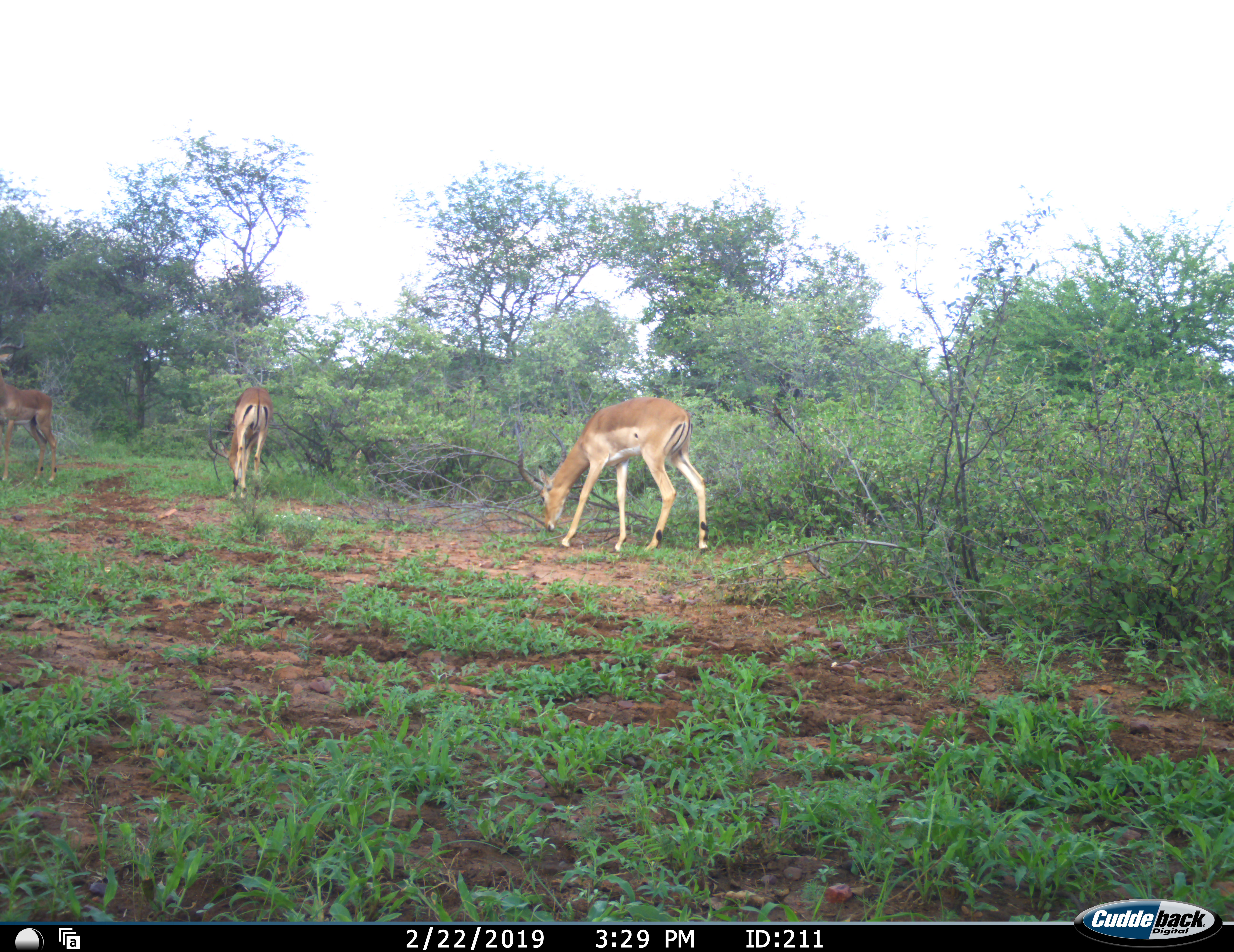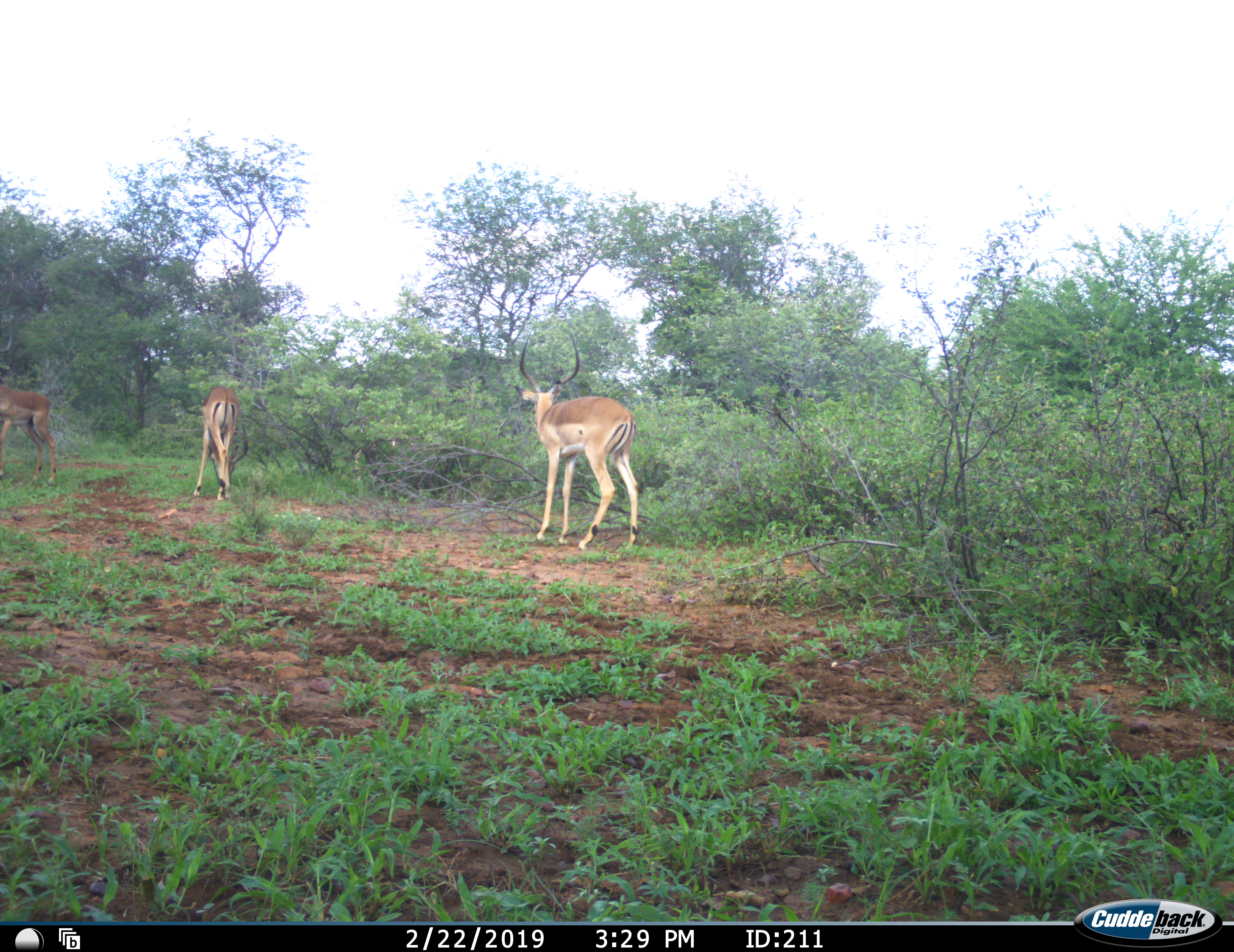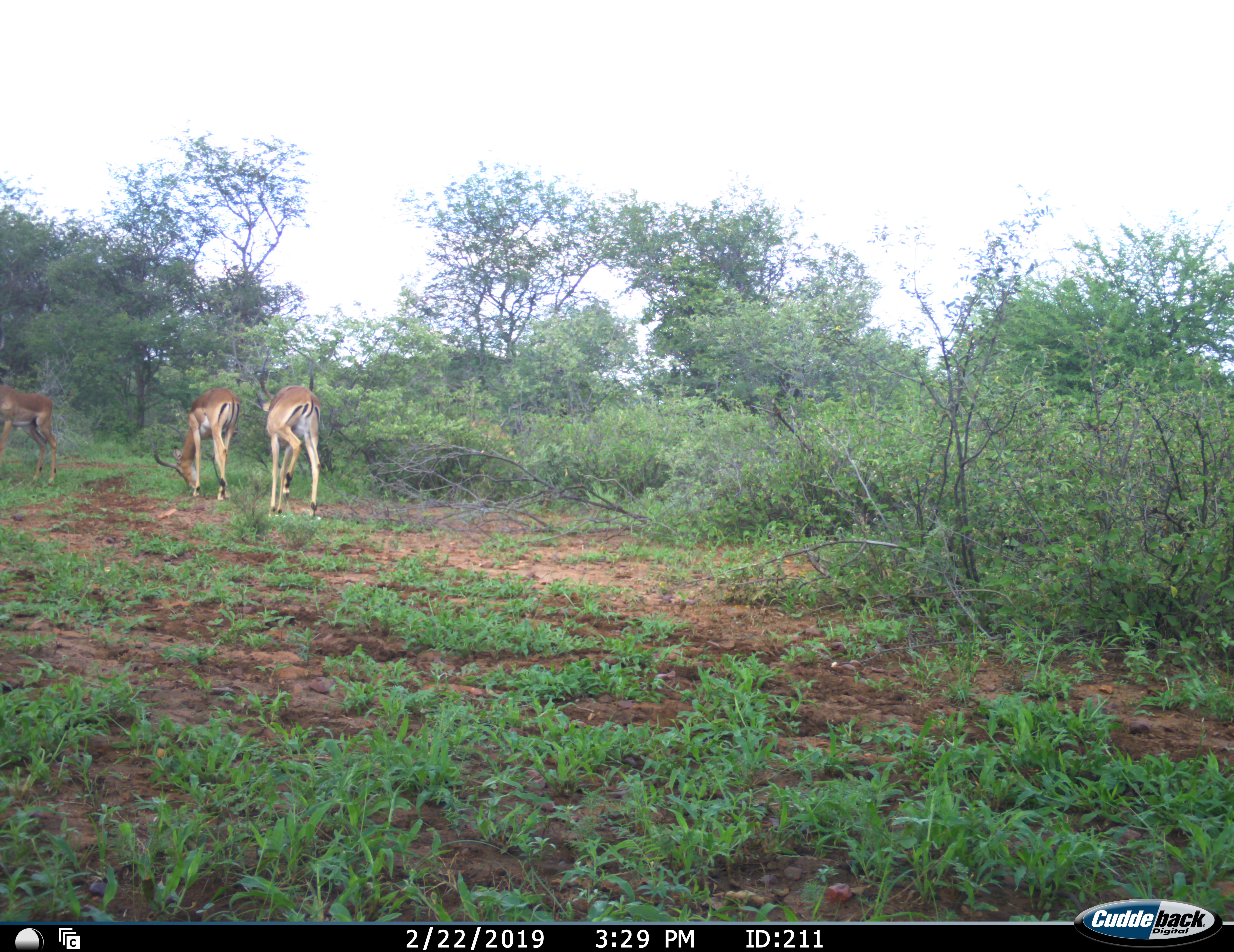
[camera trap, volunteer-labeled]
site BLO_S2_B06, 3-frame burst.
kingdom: Animalia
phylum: Chordata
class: Mammalia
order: Artiodactyla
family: Bovidae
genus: Aepyceros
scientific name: Aepyceros melampus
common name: impala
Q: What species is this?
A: Impala (Aepyceros melampus).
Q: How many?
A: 3.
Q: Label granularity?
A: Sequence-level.